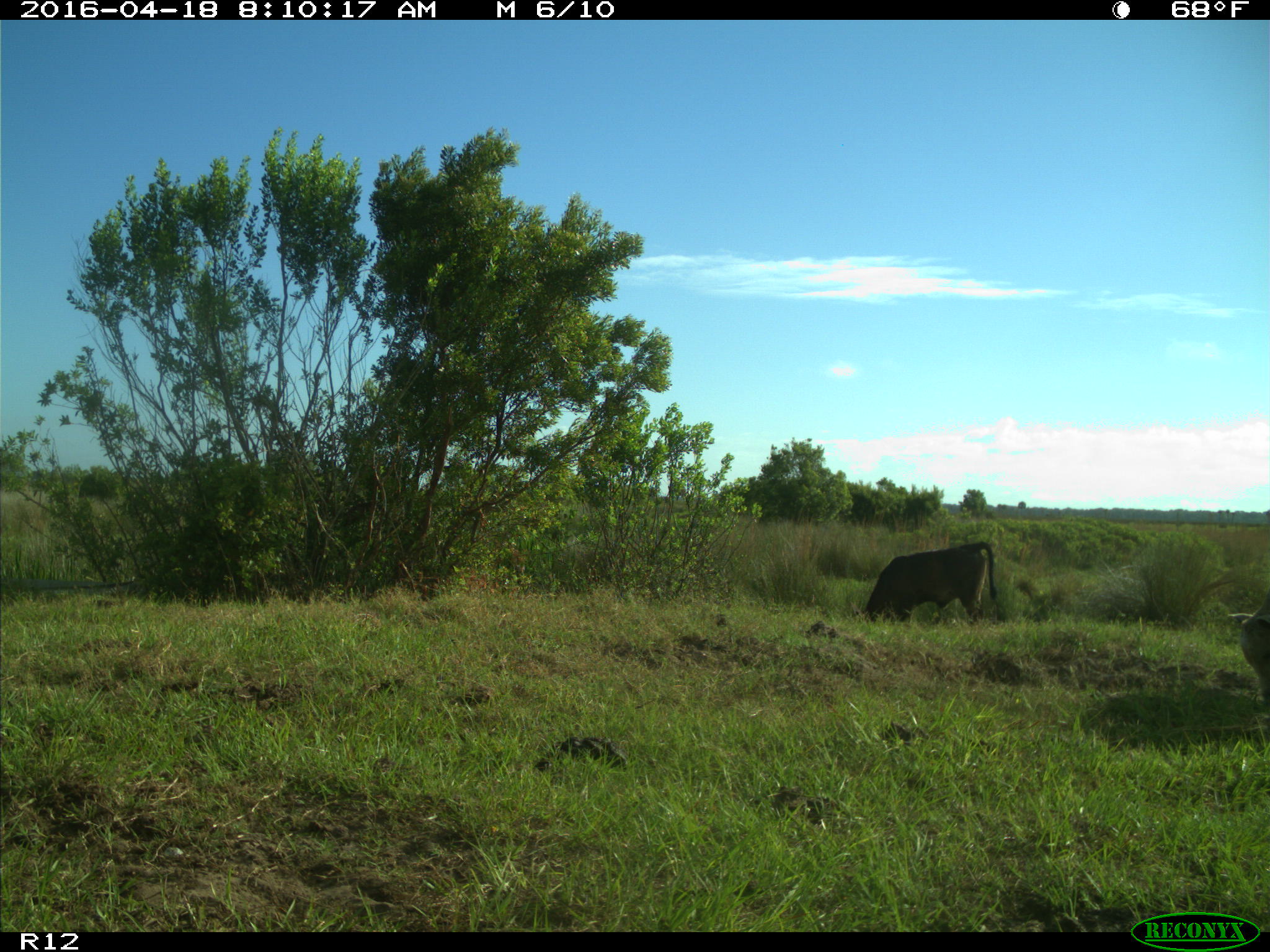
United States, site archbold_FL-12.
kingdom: Animalia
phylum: Chordata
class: Mammalia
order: Artiodactyla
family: Bovidae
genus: Bos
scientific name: Bos taurus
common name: domestic cow